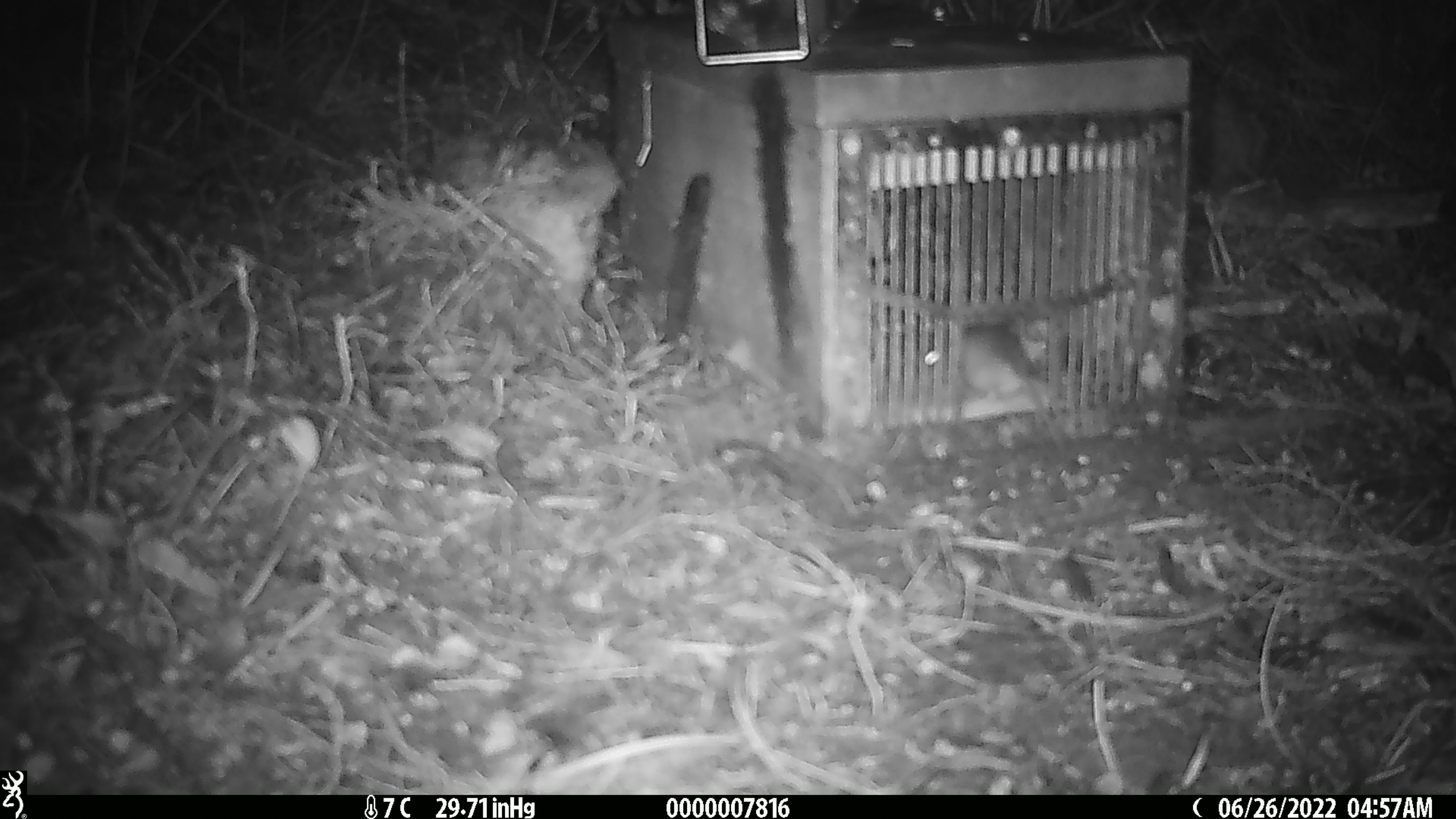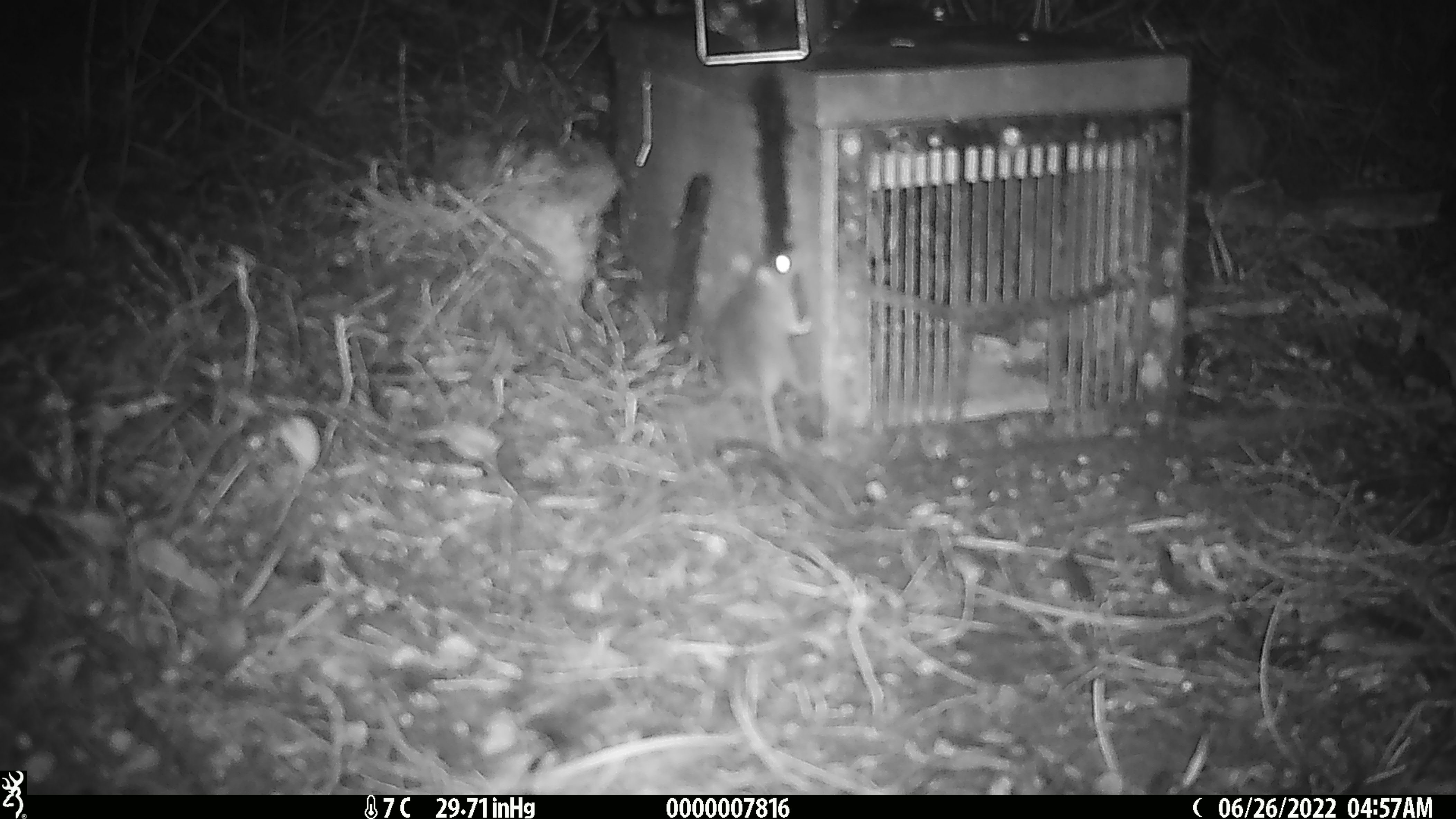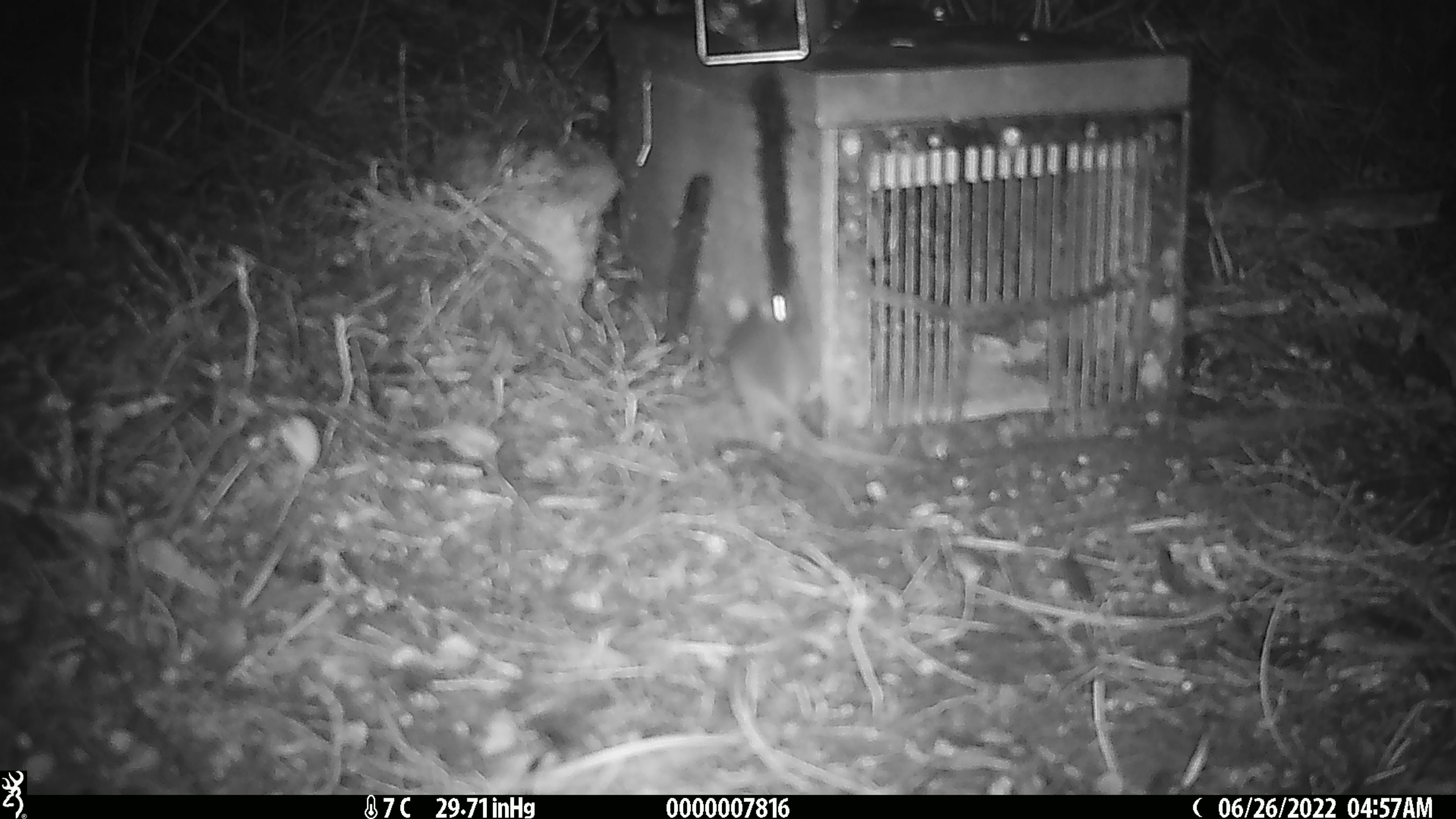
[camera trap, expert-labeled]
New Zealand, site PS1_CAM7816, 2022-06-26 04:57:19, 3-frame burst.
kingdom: Animalia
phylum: Chordata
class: Mammalia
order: Rodentia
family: Muridae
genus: Mus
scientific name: Mus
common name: mouse